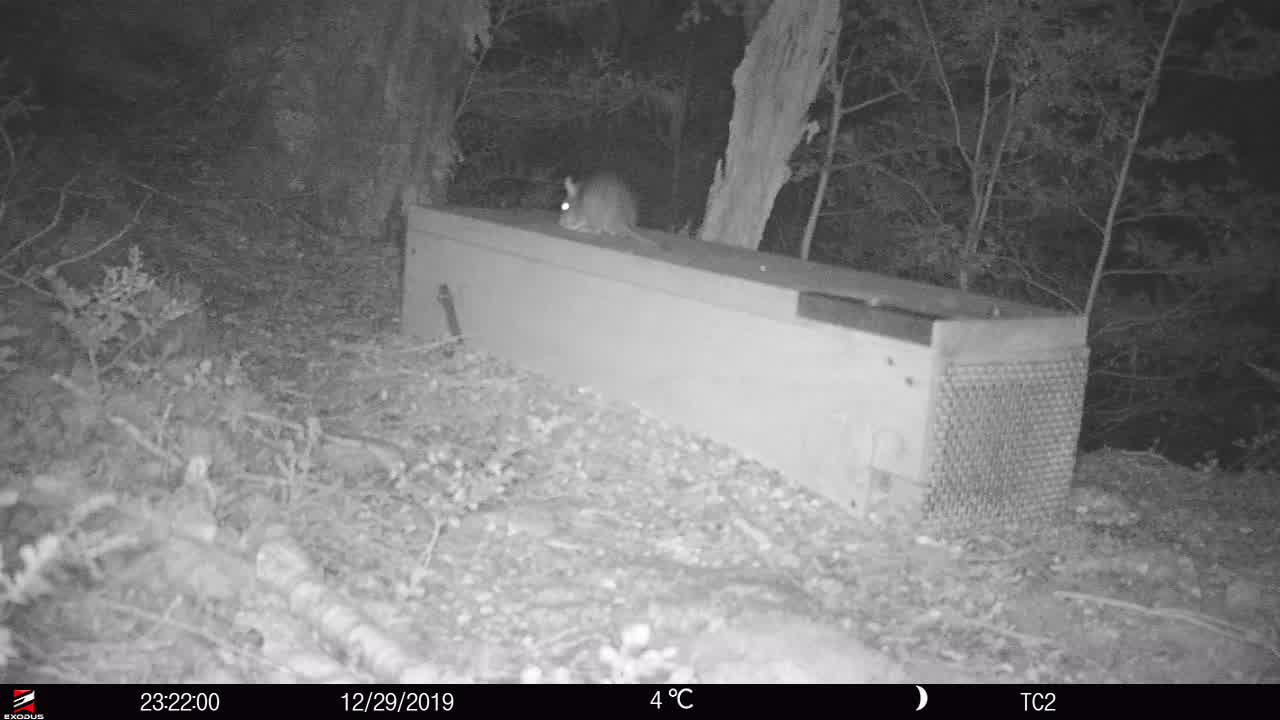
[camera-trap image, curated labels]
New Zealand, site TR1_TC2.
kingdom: Animalia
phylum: Chordata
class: Mammalia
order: Rodentia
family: Muridae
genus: Rattus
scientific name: Rattus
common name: rat